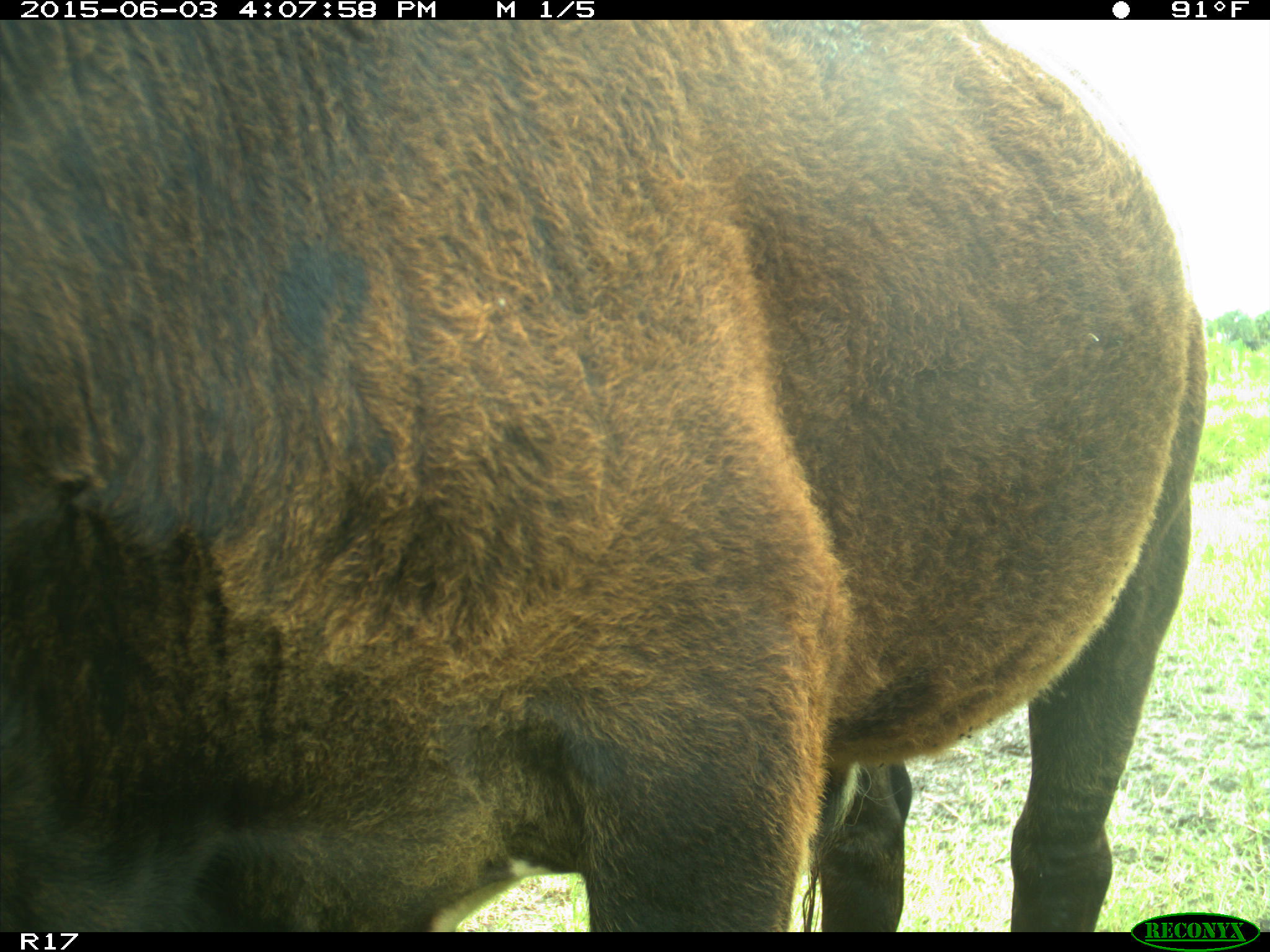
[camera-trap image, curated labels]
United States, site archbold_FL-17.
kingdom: Animalia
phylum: Chordata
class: Mammalia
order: Artiodactyla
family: Bovidae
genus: Bos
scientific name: Bos taurus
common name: domestic cow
Bos taurus (domestic cow).